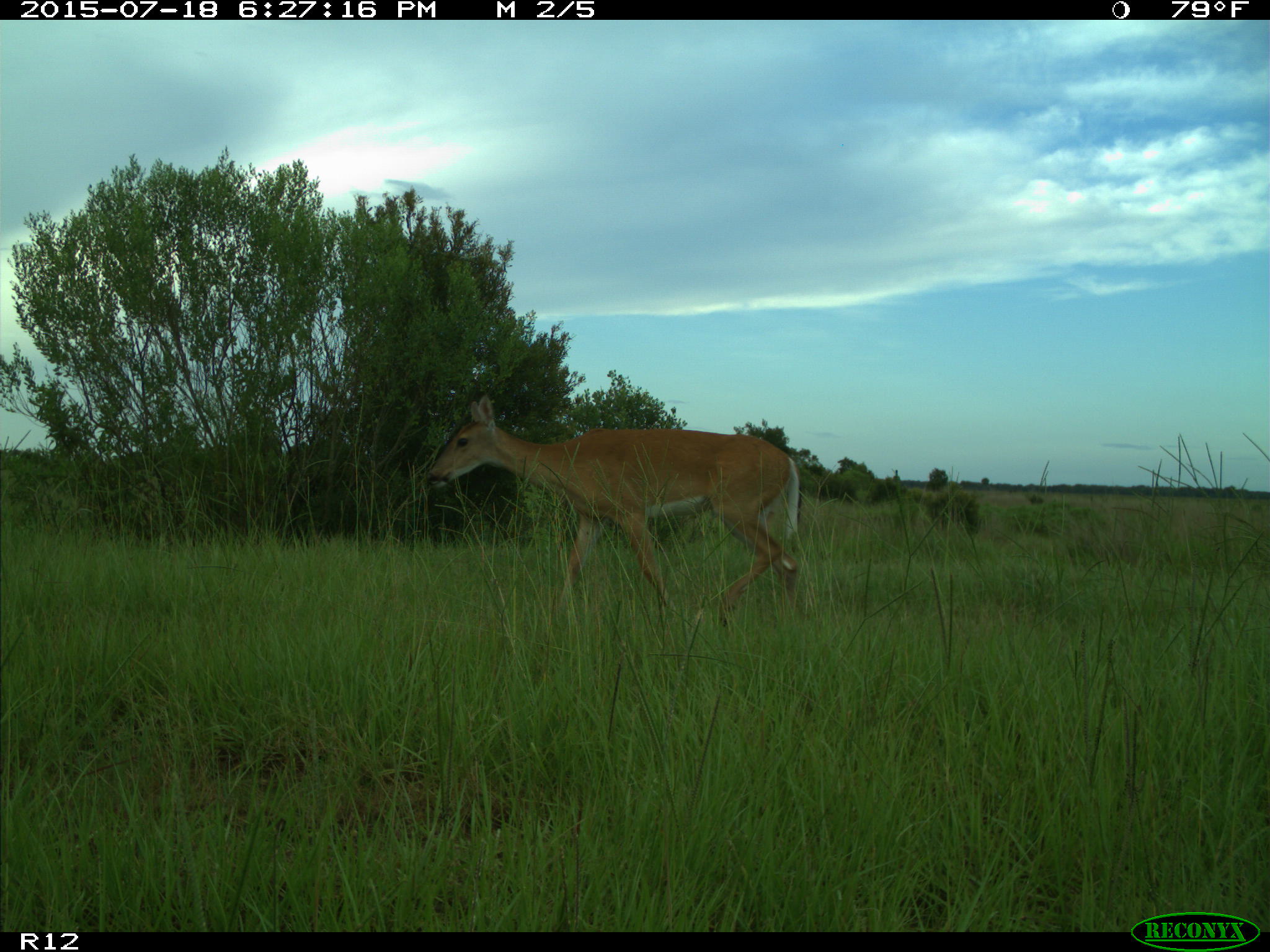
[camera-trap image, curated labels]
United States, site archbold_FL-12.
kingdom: Animalia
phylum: Chordata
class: Mammalia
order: Artiodactyla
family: Cervidae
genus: Odocoileus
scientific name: Odocoileus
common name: deer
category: unidentified deer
Unidentified deer (deer) (Odocoileus).